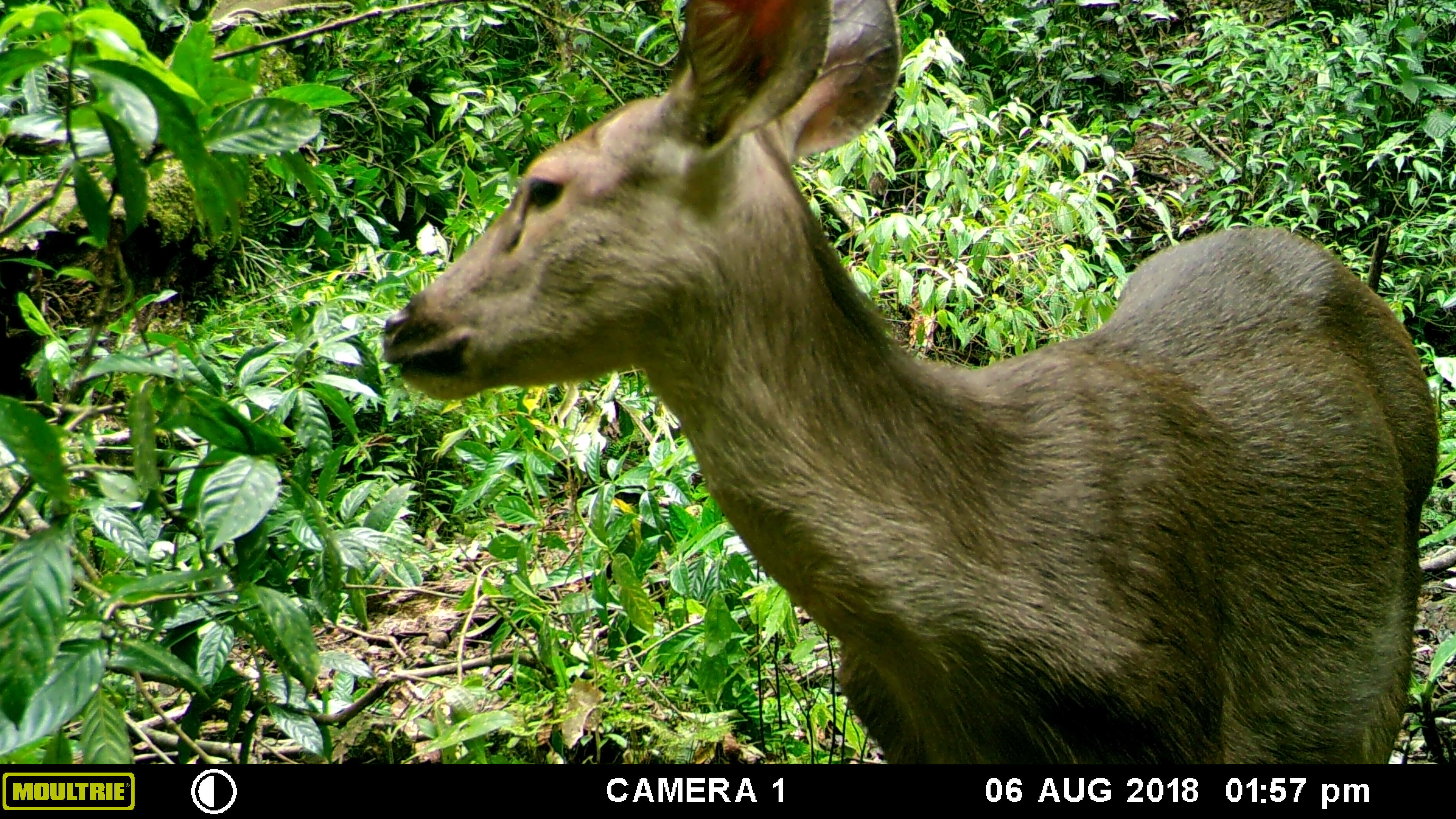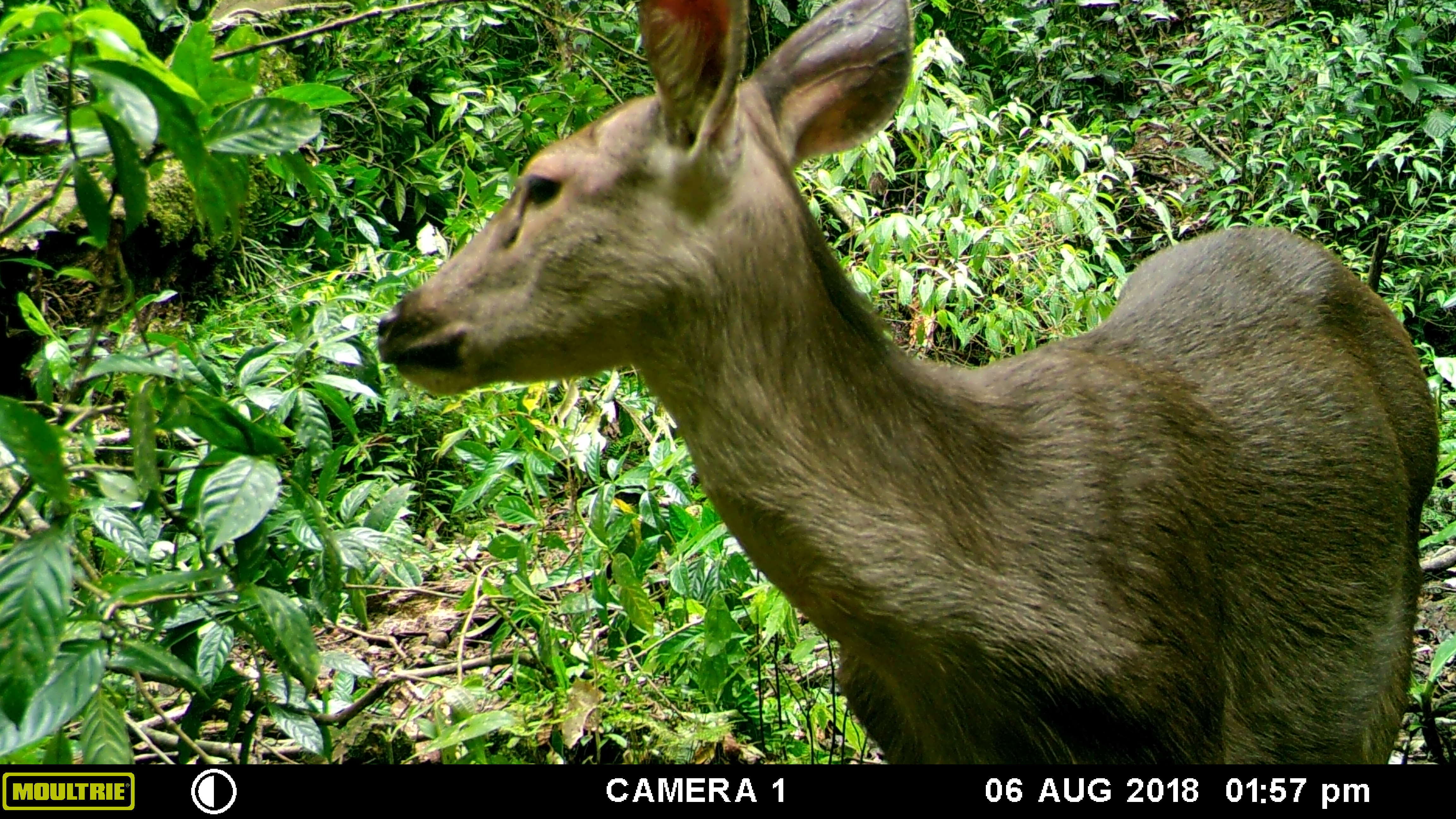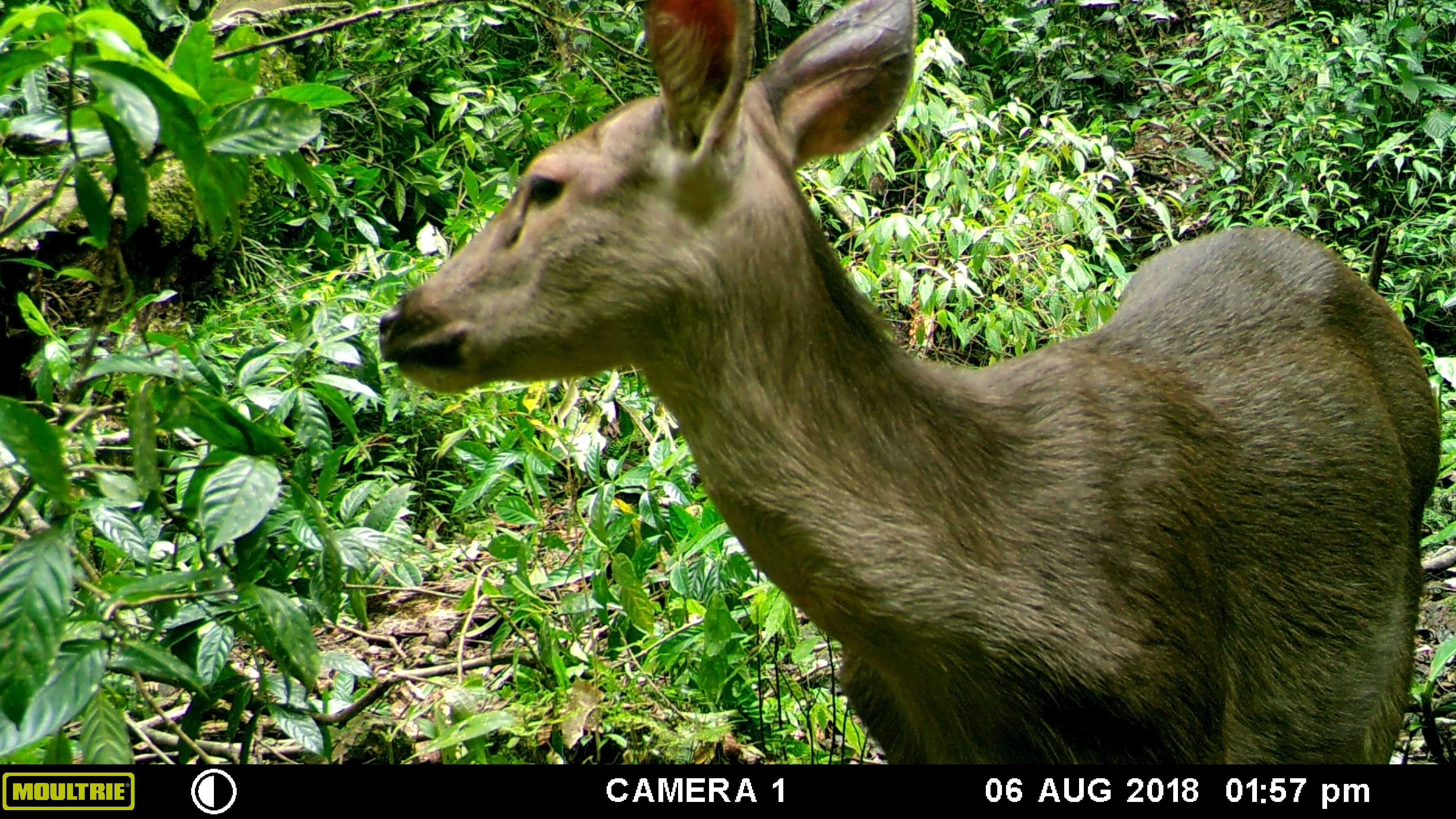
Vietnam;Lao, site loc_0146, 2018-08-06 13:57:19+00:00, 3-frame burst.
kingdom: Animalia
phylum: Chordata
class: Mammalia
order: Artiodactyla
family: Cervidae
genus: Rusa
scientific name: Rusa unicolor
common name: sambar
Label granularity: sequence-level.